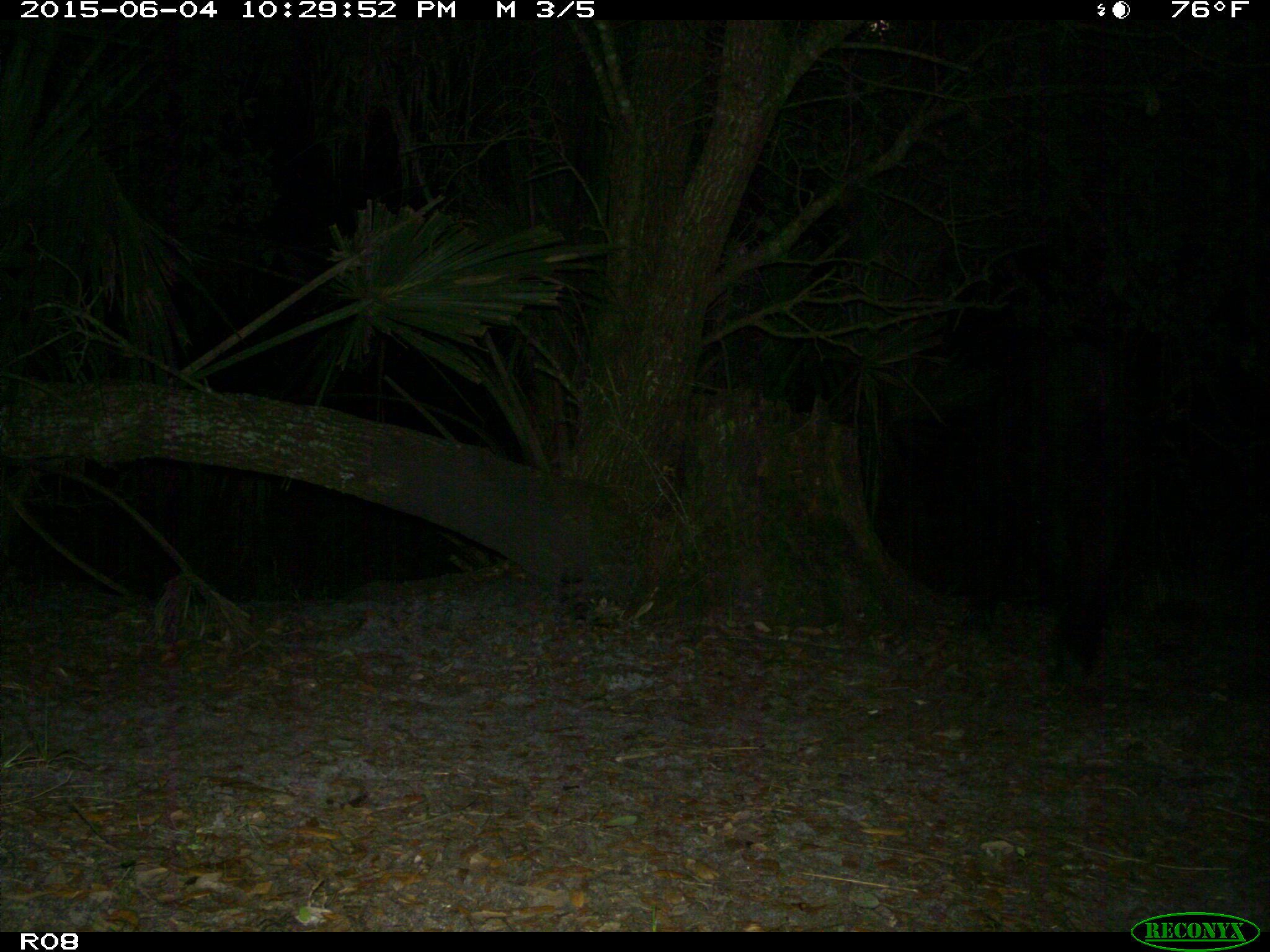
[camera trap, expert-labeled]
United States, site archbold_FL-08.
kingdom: Animalia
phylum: Chordata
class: Mammalia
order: Artiodactyla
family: Suidae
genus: Sus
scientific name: Sus scrofa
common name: wild boar